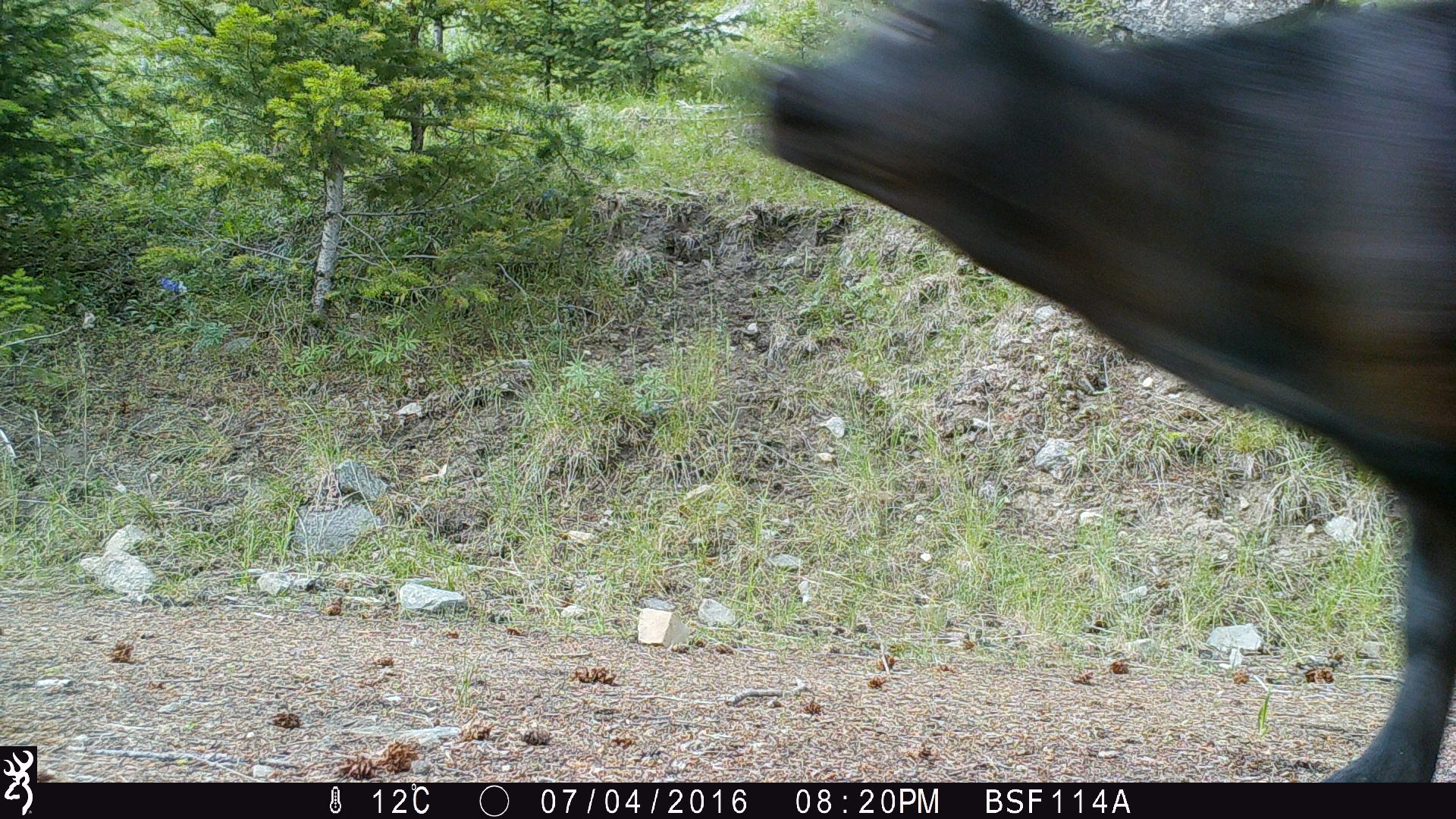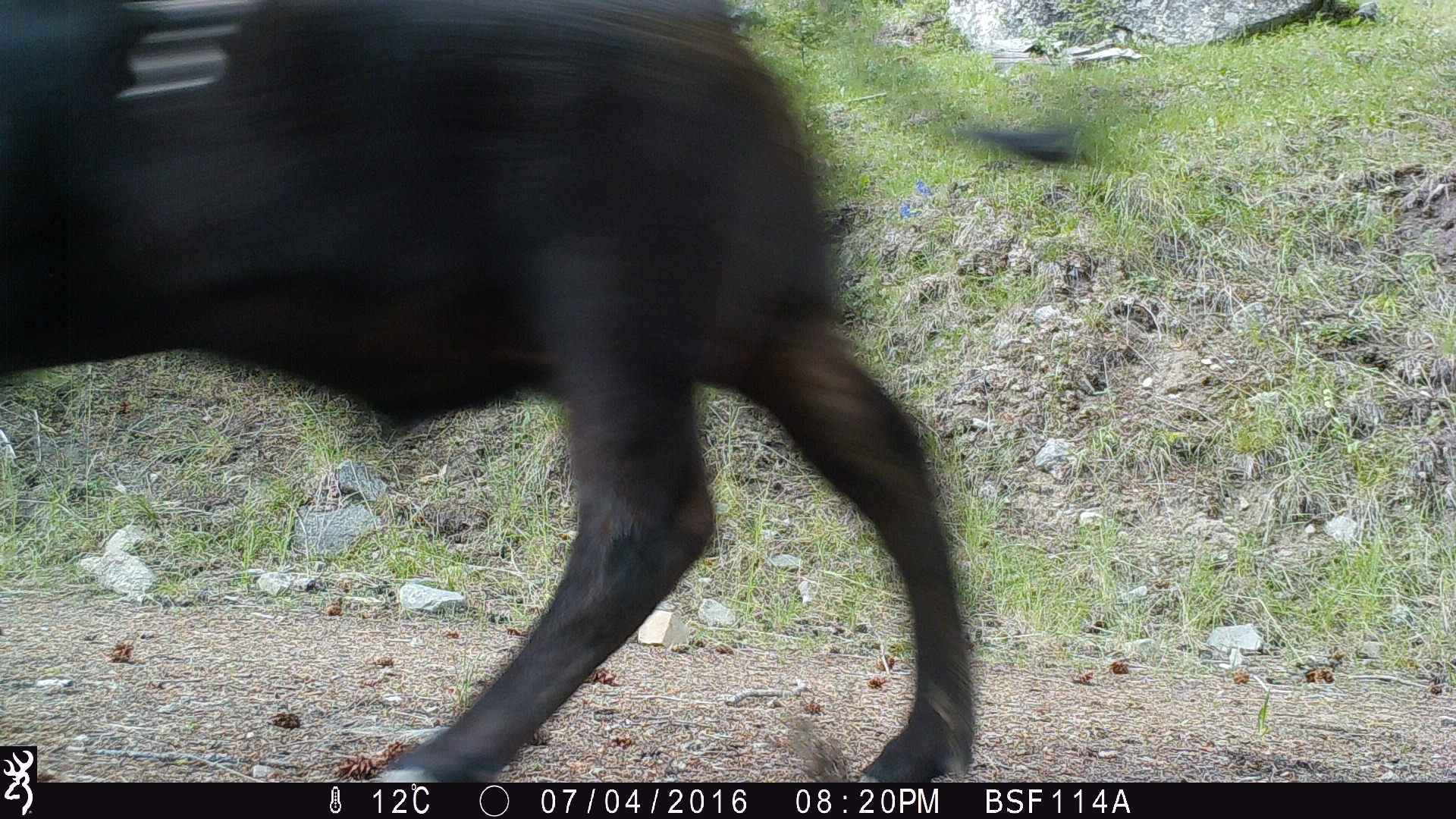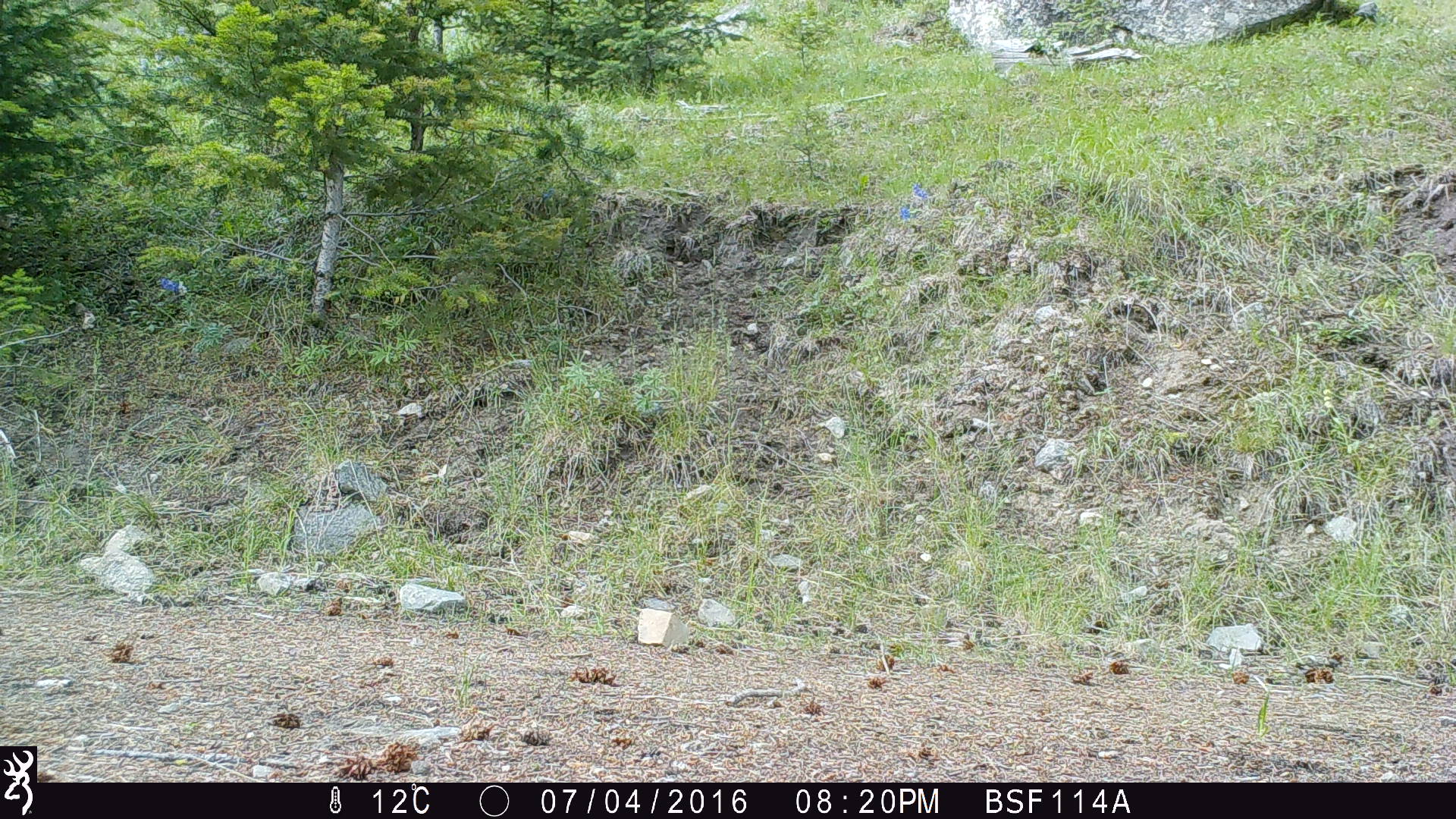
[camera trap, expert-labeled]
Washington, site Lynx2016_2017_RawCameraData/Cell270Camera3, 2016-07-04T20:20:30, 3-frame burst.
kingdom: Animalia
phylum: Chordata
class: Mammalia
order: Artiodactyla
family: Bovidae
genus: Bos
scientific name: Bos taurus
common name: domestic cattle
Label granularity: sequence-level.